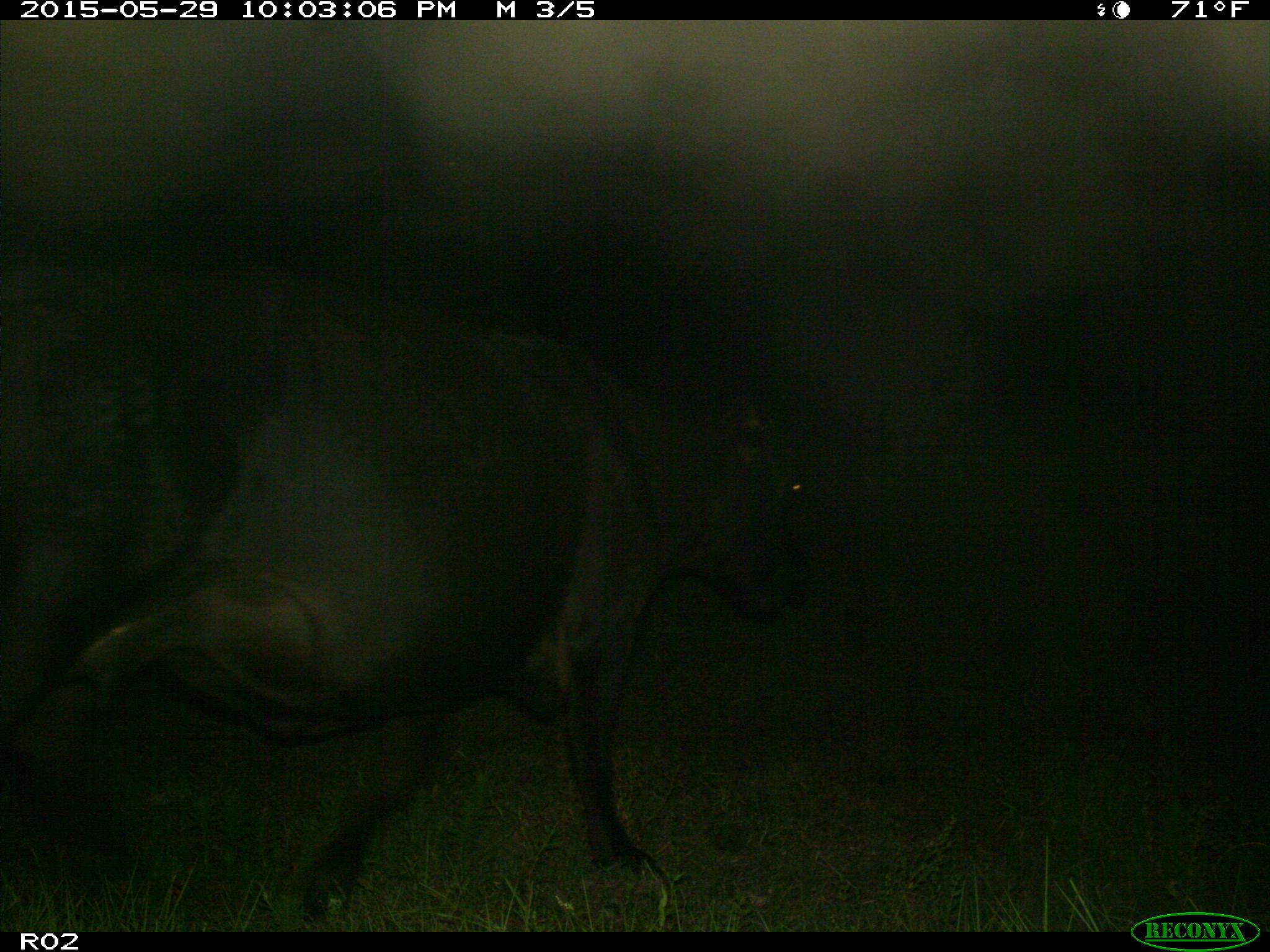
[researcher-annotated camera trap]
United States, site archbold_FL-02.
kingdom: Animalia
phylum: Chordata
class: Mammalia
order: Artiodactyla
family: Bovidae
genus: Bos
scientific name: Bos taurus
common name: domestic cow